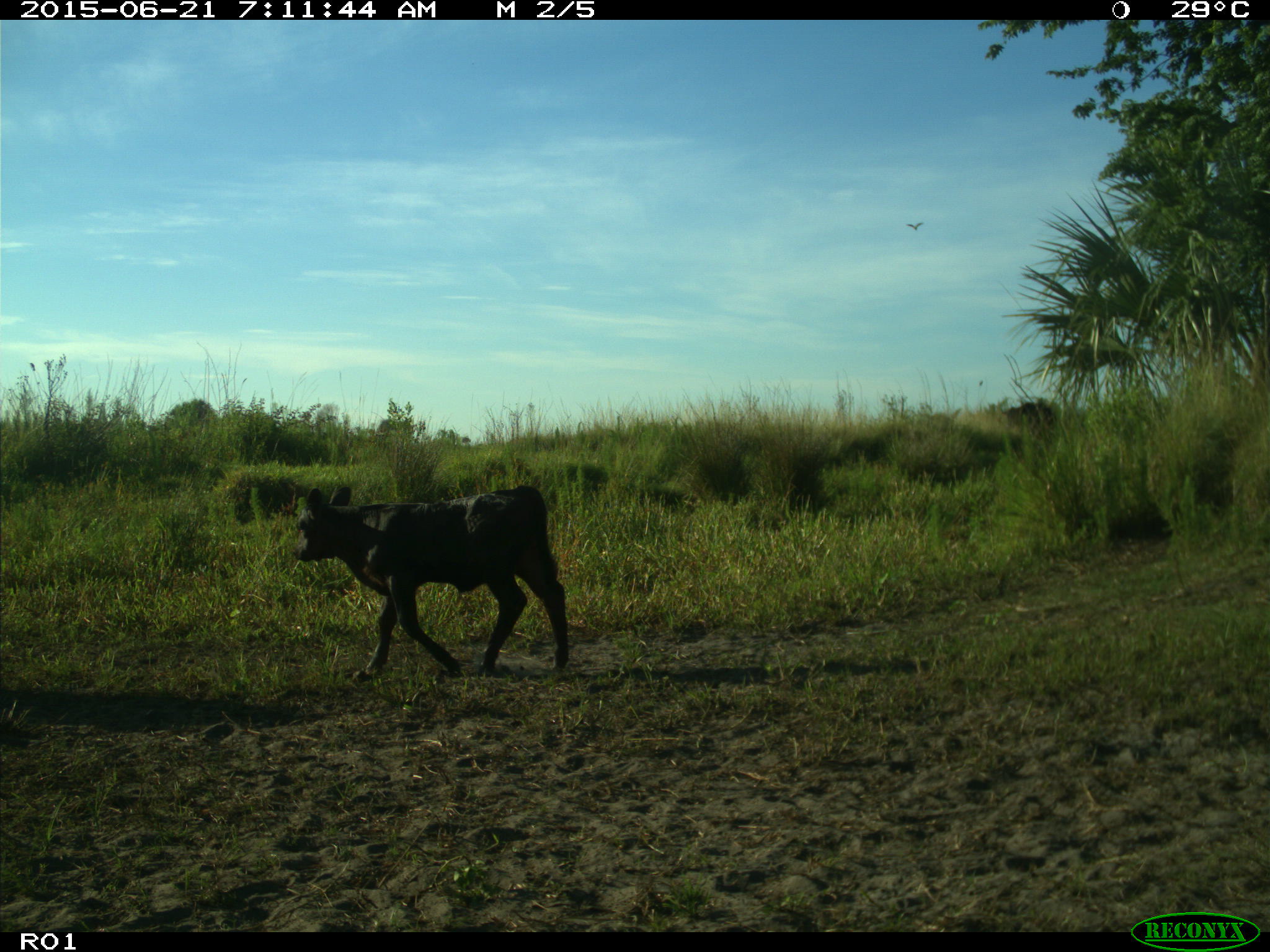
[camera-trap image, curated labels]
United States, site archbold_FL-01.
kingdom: Animalia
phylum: Chordata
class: Mammalia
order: Artiodactyla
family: Bovidae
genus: Bos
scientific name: Bos taurus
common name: domestic cow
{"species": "Bos taurus (domestic cow)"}